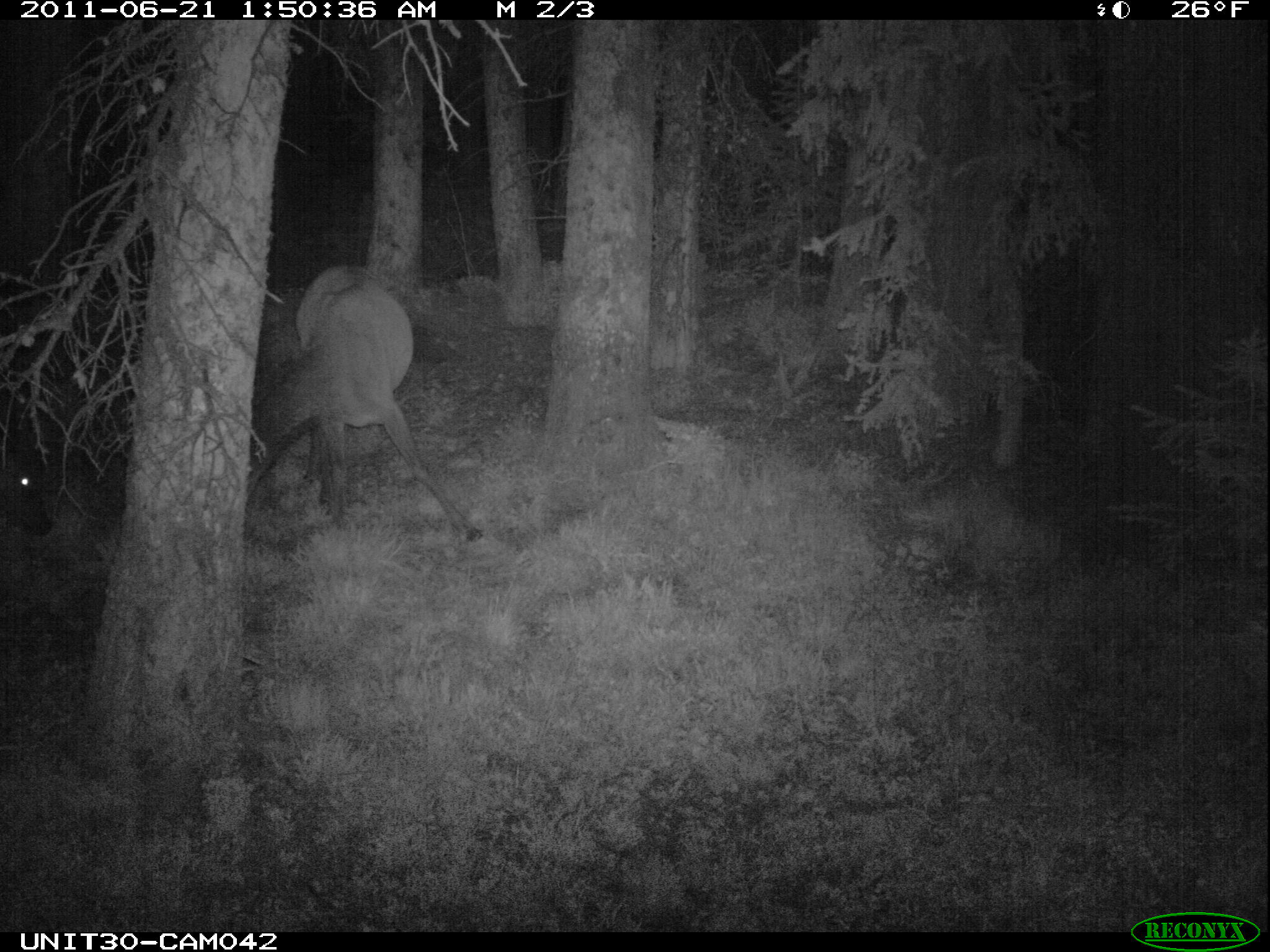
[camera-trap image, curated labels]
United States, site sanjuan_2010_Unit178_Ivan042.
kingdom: Animalia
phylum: Chordata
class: Mammalia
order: Artiodactyla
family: Cervidae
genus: Cervus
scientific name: Cervus elaphus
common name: red deer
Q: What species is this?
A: Cervus elaphus (red deer).